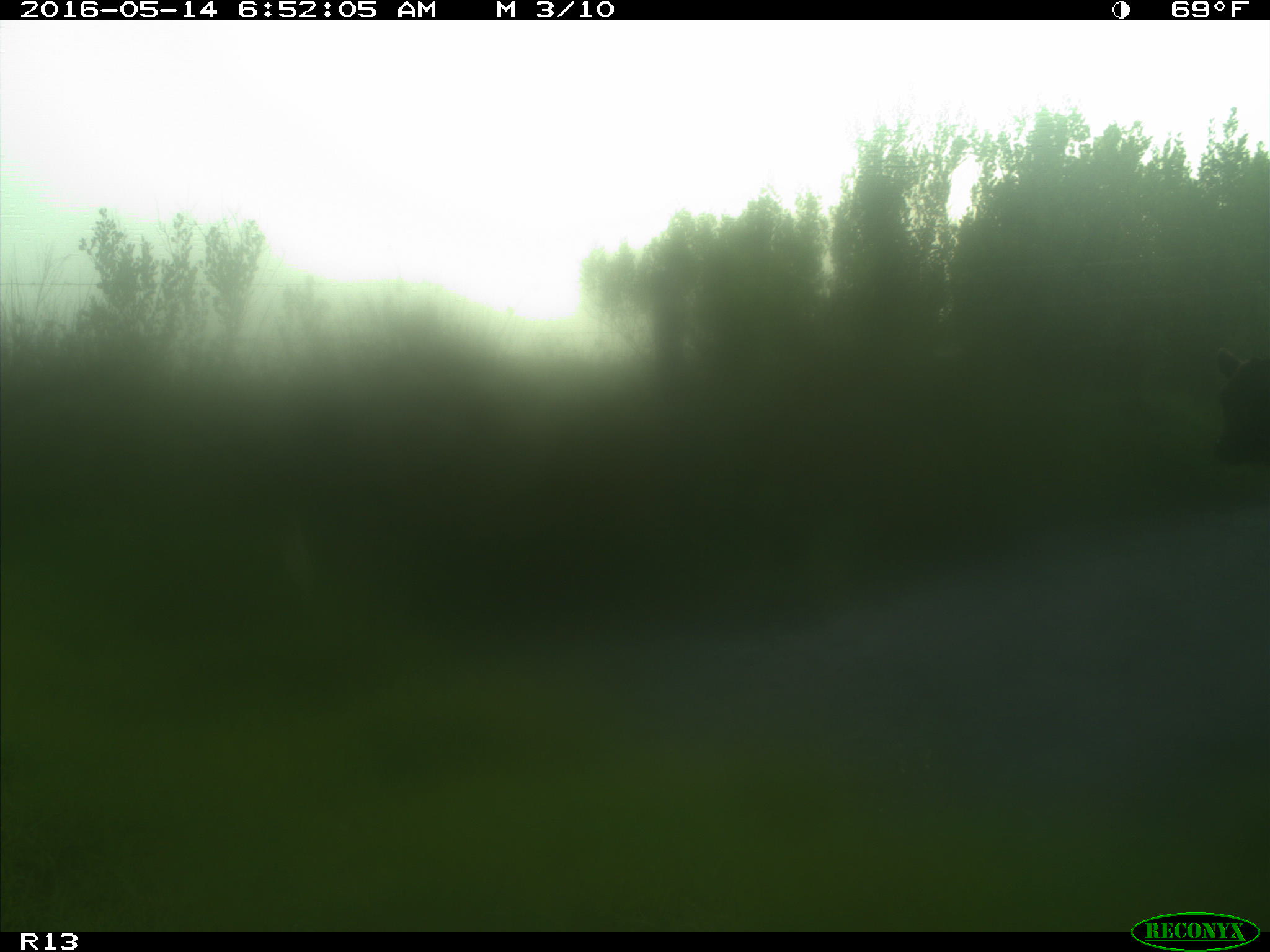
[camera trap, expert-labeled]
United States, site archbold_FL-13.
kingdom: Animalia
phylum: Chordata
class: Mammalia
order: Artiodactyla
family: Bovidae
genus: Bos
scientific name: Bos taurus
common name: domestic cow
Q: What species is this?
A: Bos taurus (domestic cow).